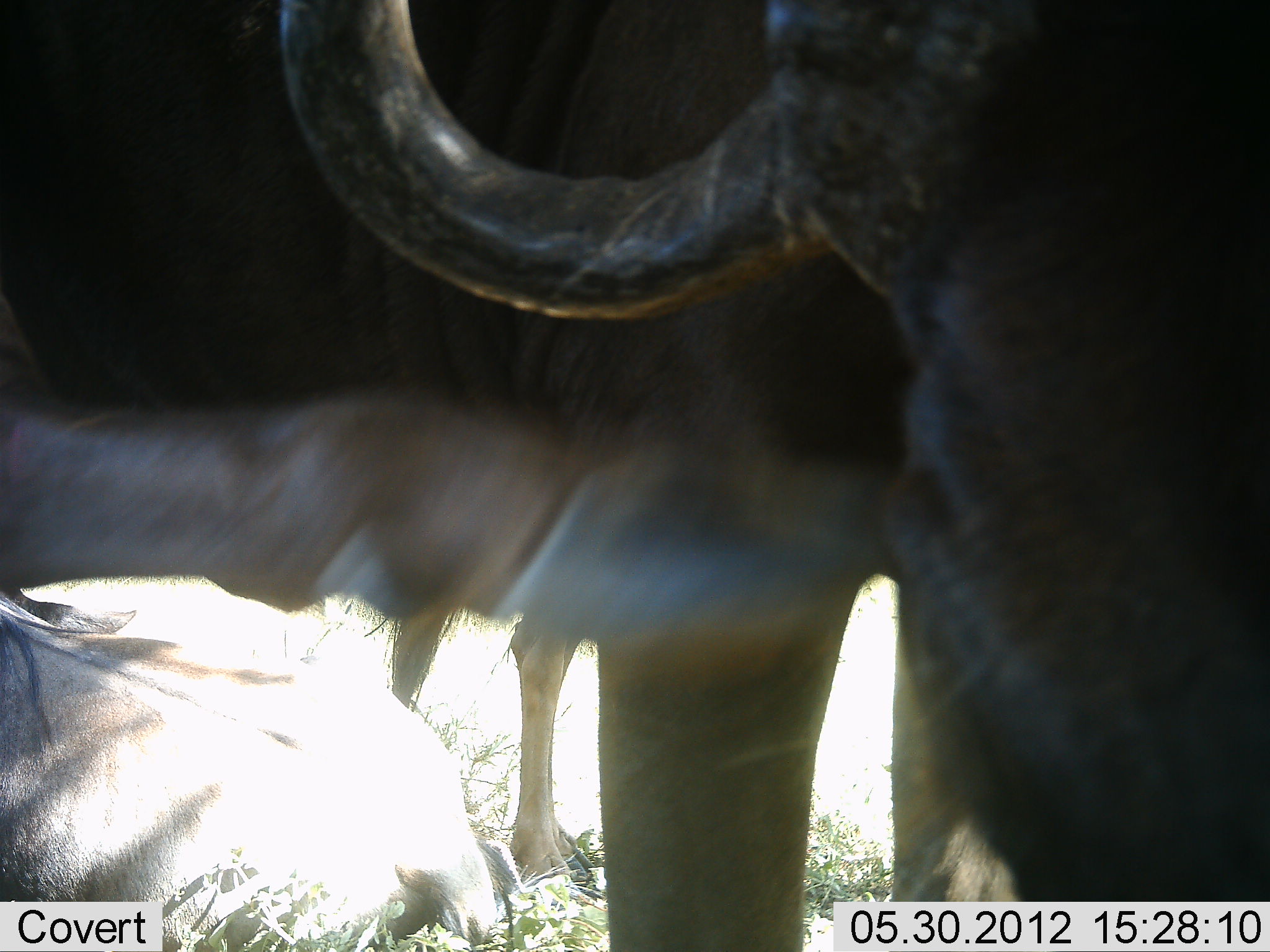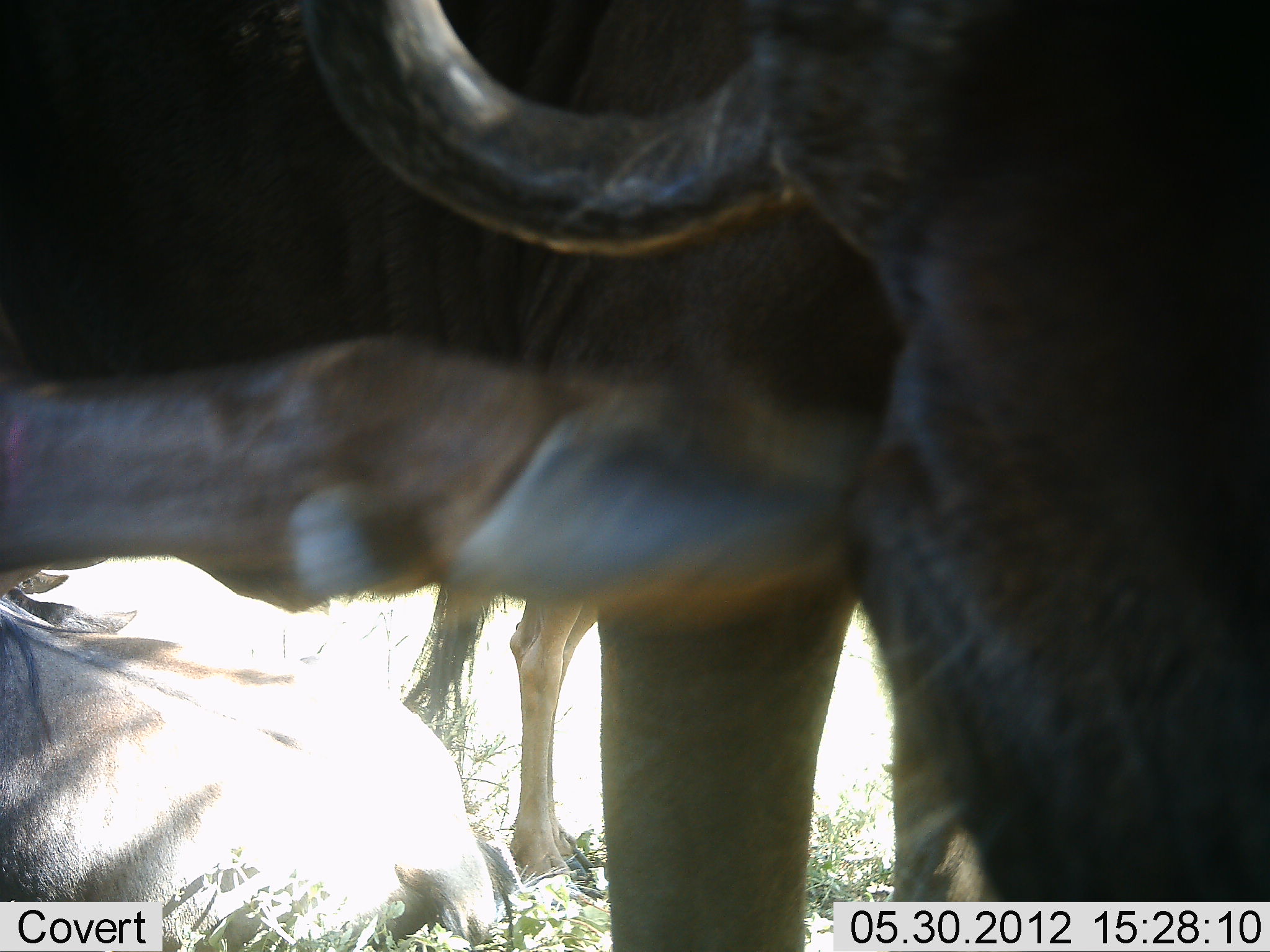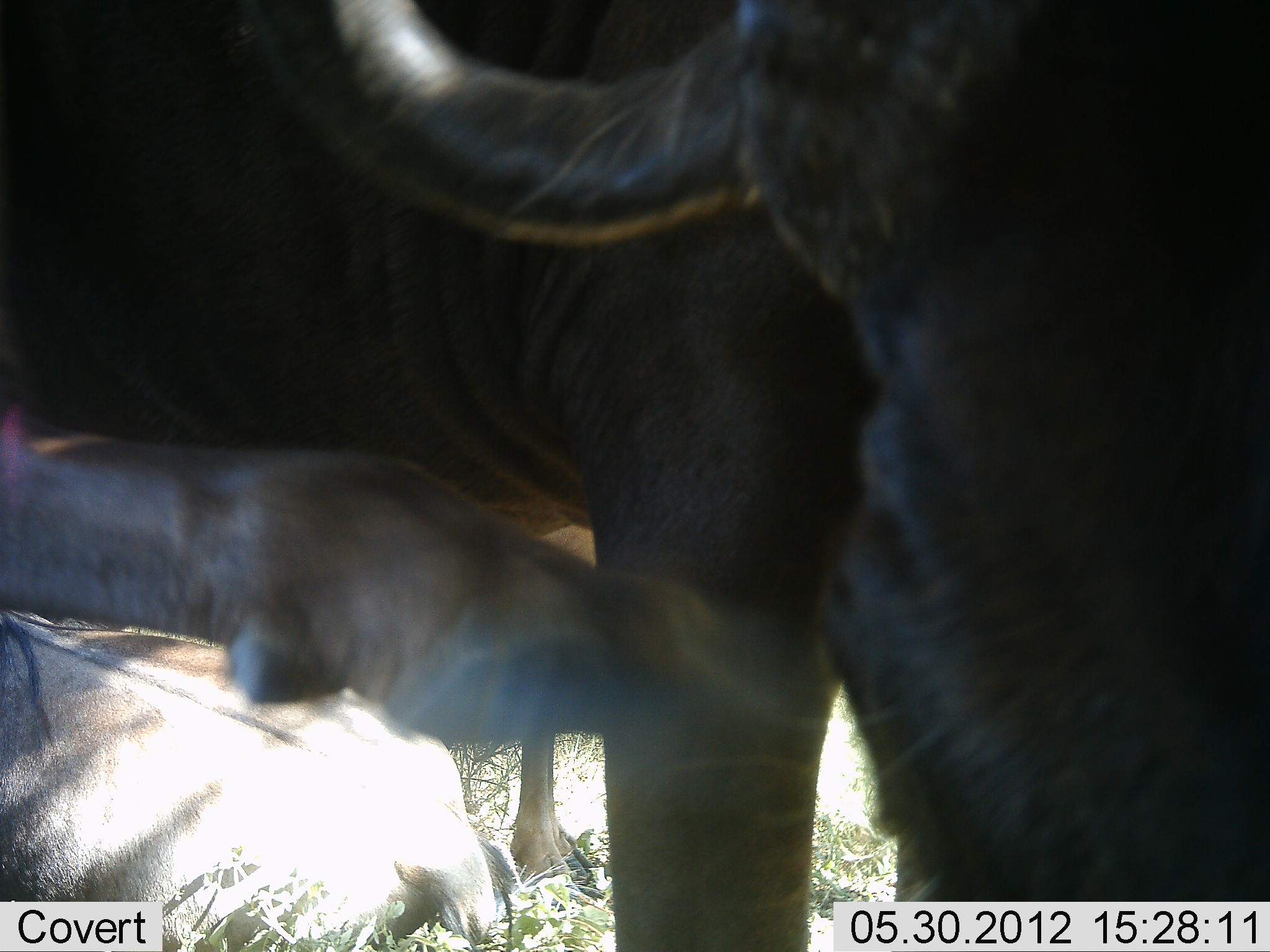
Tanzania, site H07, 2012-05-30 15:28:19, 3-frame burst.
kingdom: Animalia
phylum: Chordata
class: Mammalia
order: Artiodactyla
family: Bovidae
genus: Connochaetes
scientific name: Connochaetes taurinus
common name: blue wildebeest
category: wildebeest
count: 3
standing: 70%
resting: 50%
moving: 10%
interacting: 10%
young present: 0%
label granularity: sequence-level